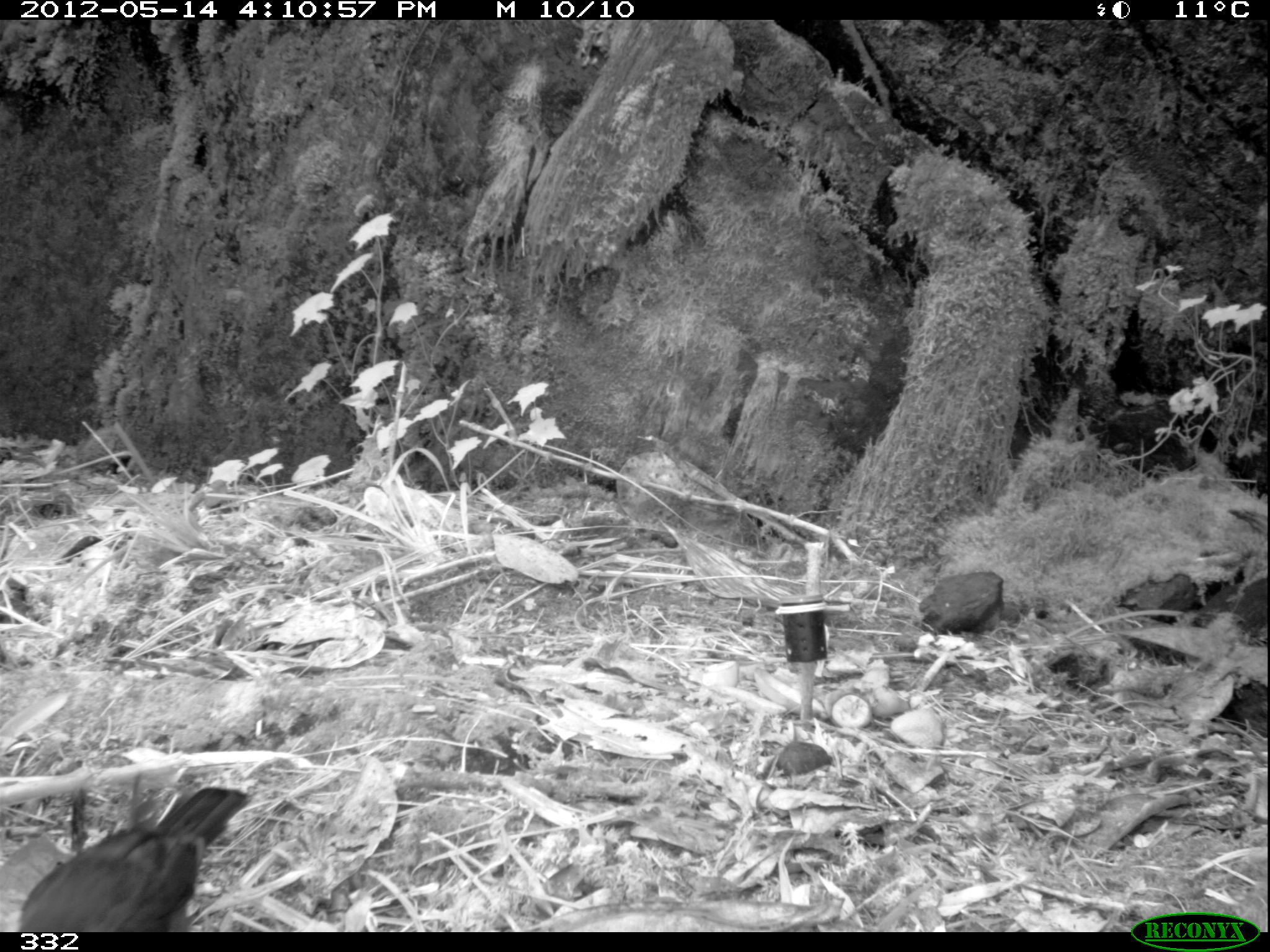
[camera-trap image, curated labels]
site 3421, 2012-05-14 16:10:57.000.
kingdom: Animalia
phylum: Chordata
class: Aves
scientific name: Aves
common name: bird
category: unknown bird